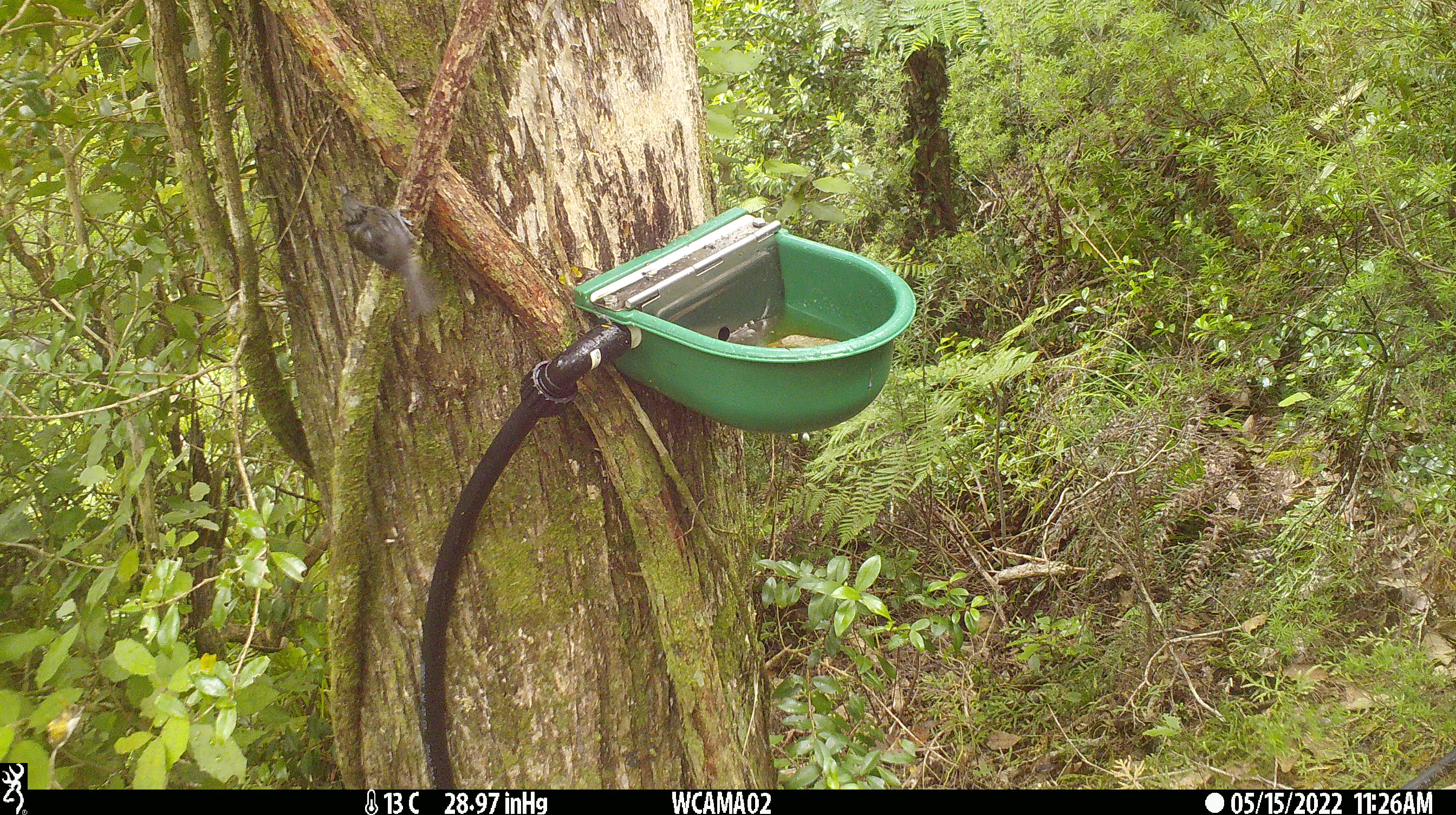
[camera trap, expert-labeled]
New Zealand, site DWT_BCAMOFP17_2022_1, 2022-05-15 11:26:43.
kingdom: Animalia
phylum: Chordata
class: Aves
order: Passeriformes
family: Meliphagidae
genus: Anthornis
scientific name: Anthornis melanura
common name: new zealand bellbird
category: bellbird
Bellbird (new zealand bellbird) (Anthornis melanura).